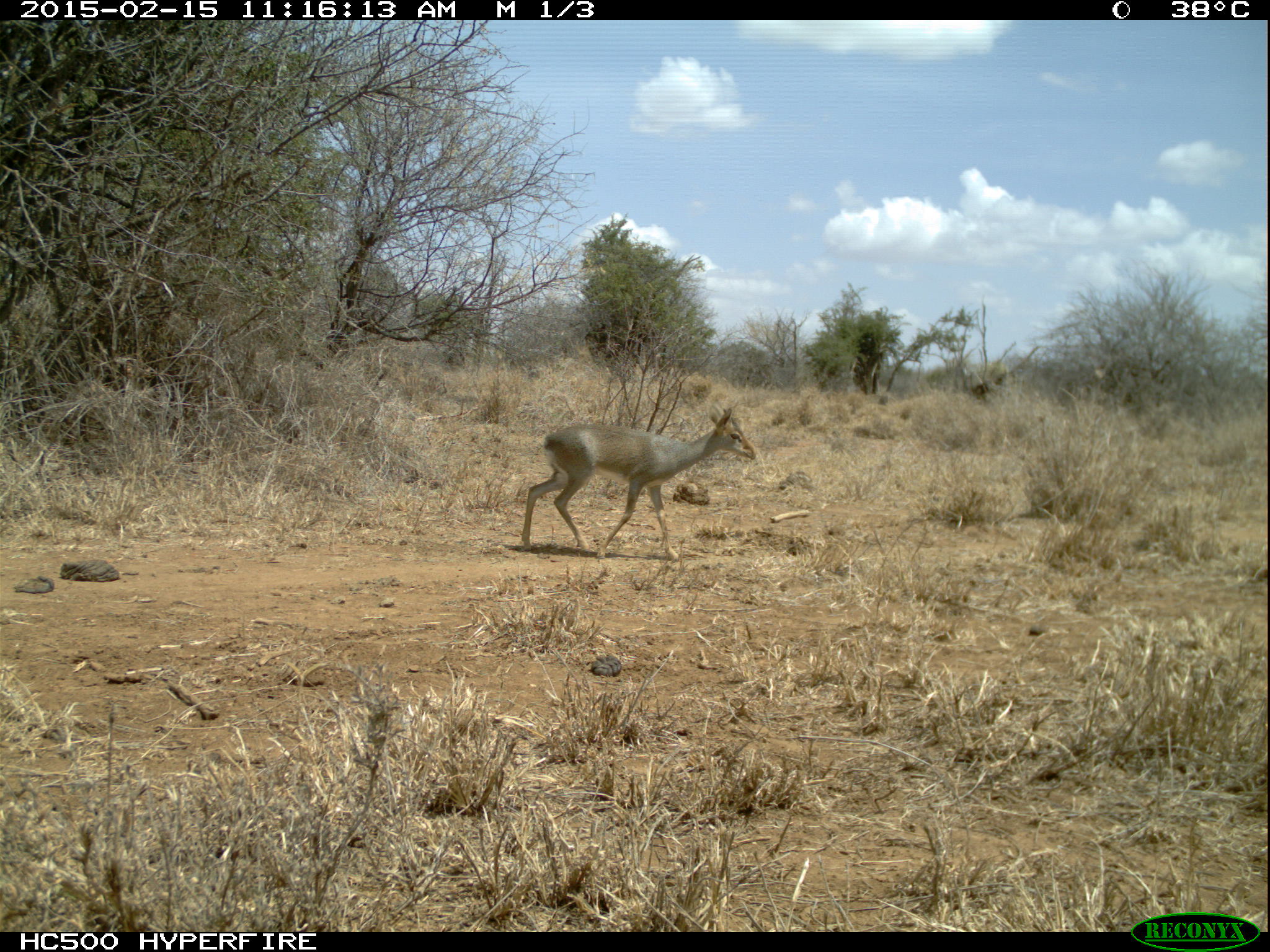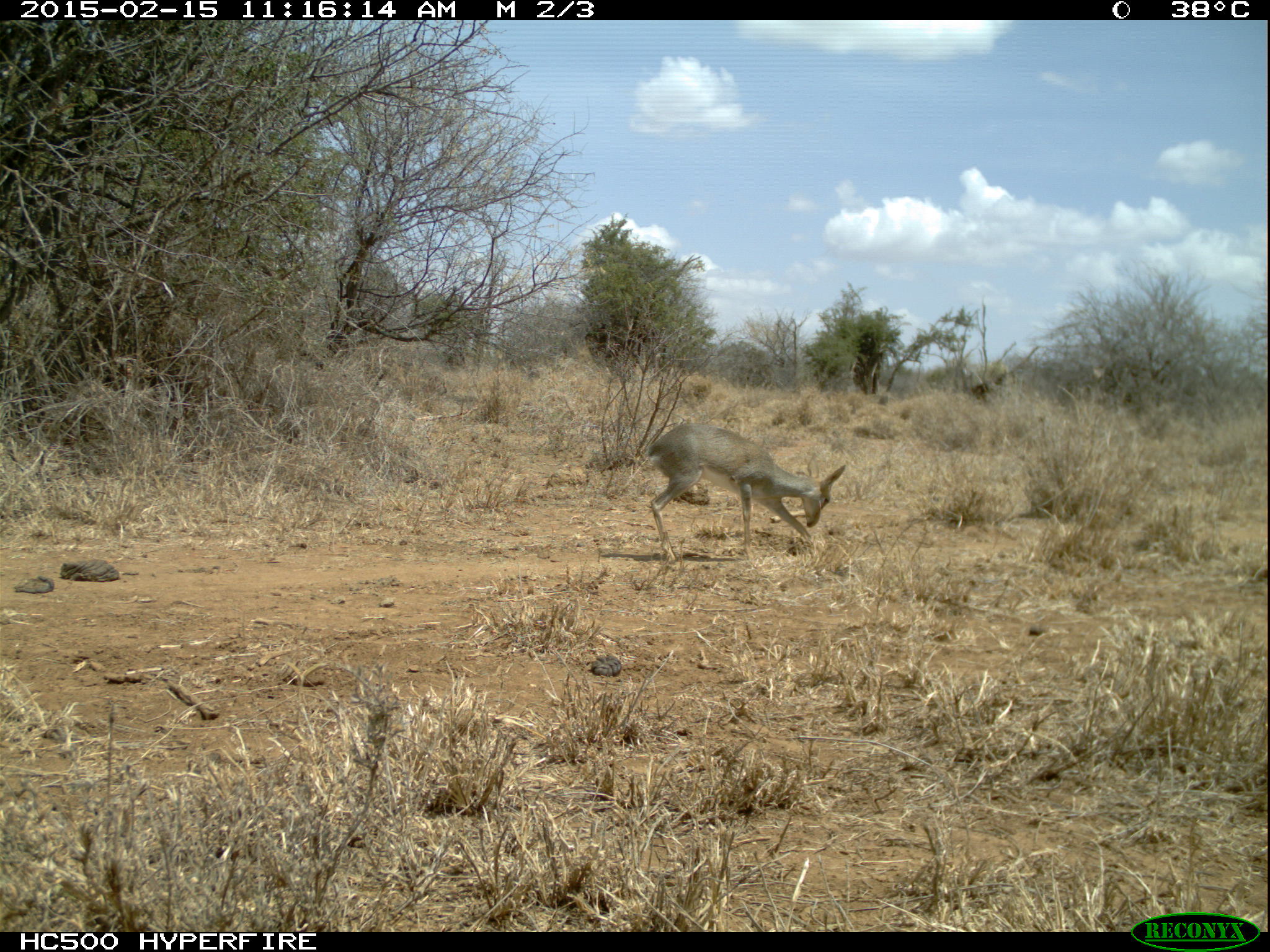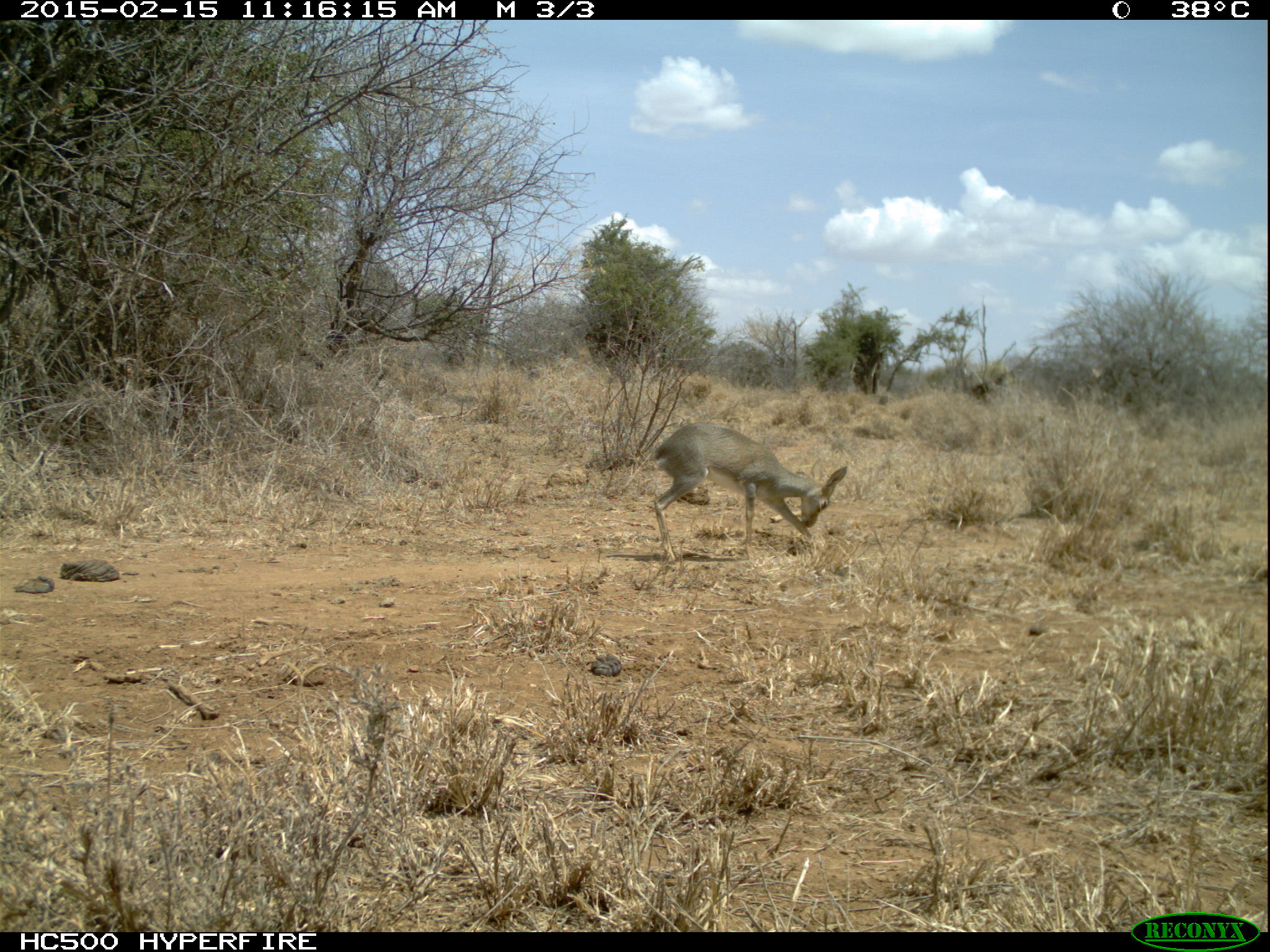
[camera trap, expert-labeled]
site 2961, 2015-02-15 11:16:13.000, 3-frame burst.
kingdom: Animalia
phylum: Chordata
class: Mammalia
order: Artiodactyla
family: Bovidae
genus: Madoqua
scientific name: Madoqua guentheri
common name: günther's dik-dik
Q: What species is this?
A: Madoqua guentheri (günther's dik-dik).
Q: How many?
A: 1.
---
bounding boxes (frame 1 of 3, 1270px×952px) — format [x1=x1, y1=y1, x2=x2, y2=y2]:
madoqua guentheri: [x1=521, y1=408, x2=756, y2=562]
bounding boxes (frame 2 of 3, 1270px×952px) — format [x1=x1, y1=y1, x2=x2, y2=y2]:
madoqua guentheri: [x1=646, y1=423, x2=845, y2=561]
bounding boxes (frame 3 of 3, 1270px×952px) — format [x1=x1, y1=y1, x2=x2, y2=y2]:
madoqua guentheri: [x1=654, y1=423, x2=848, y2=563]